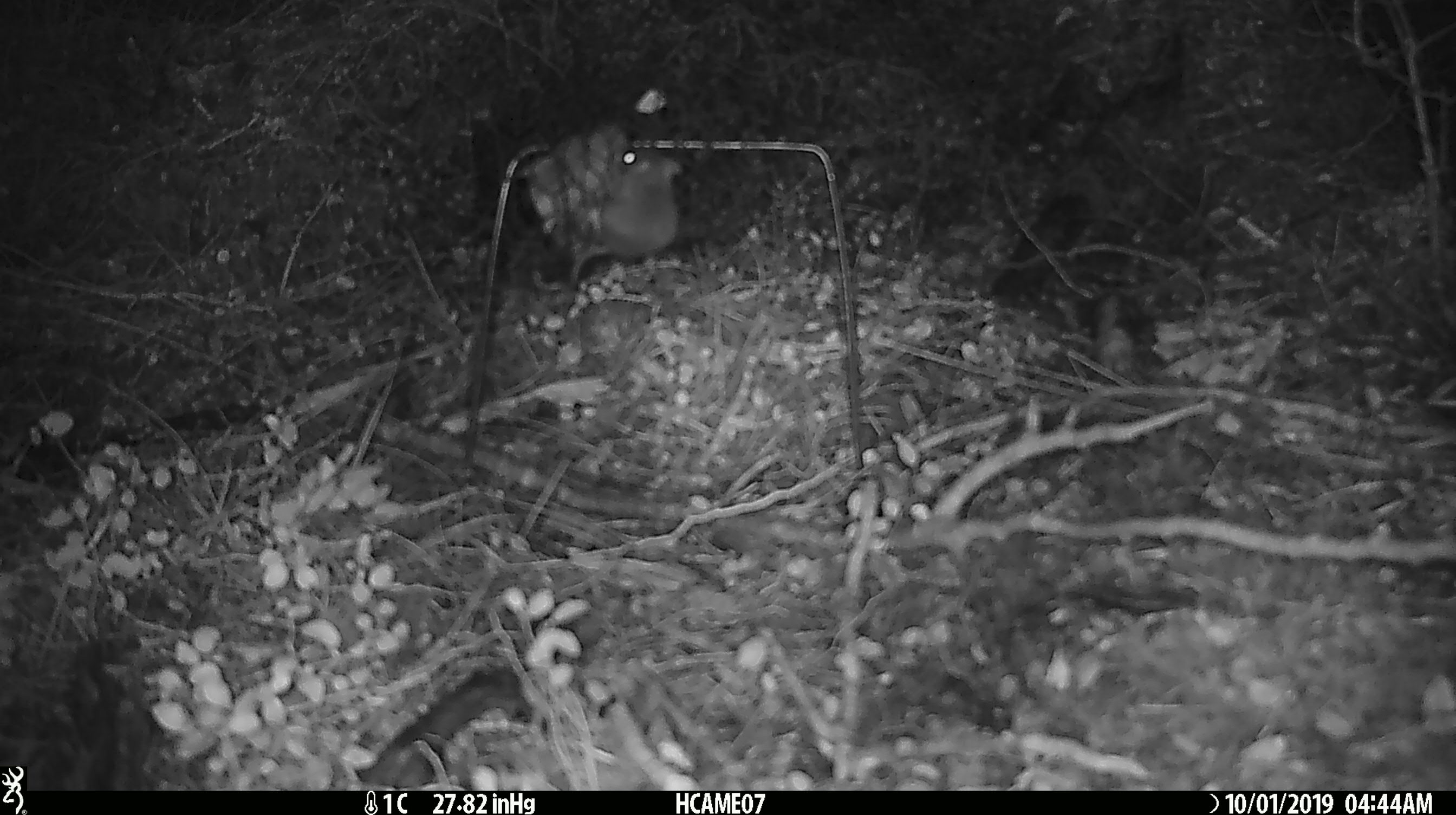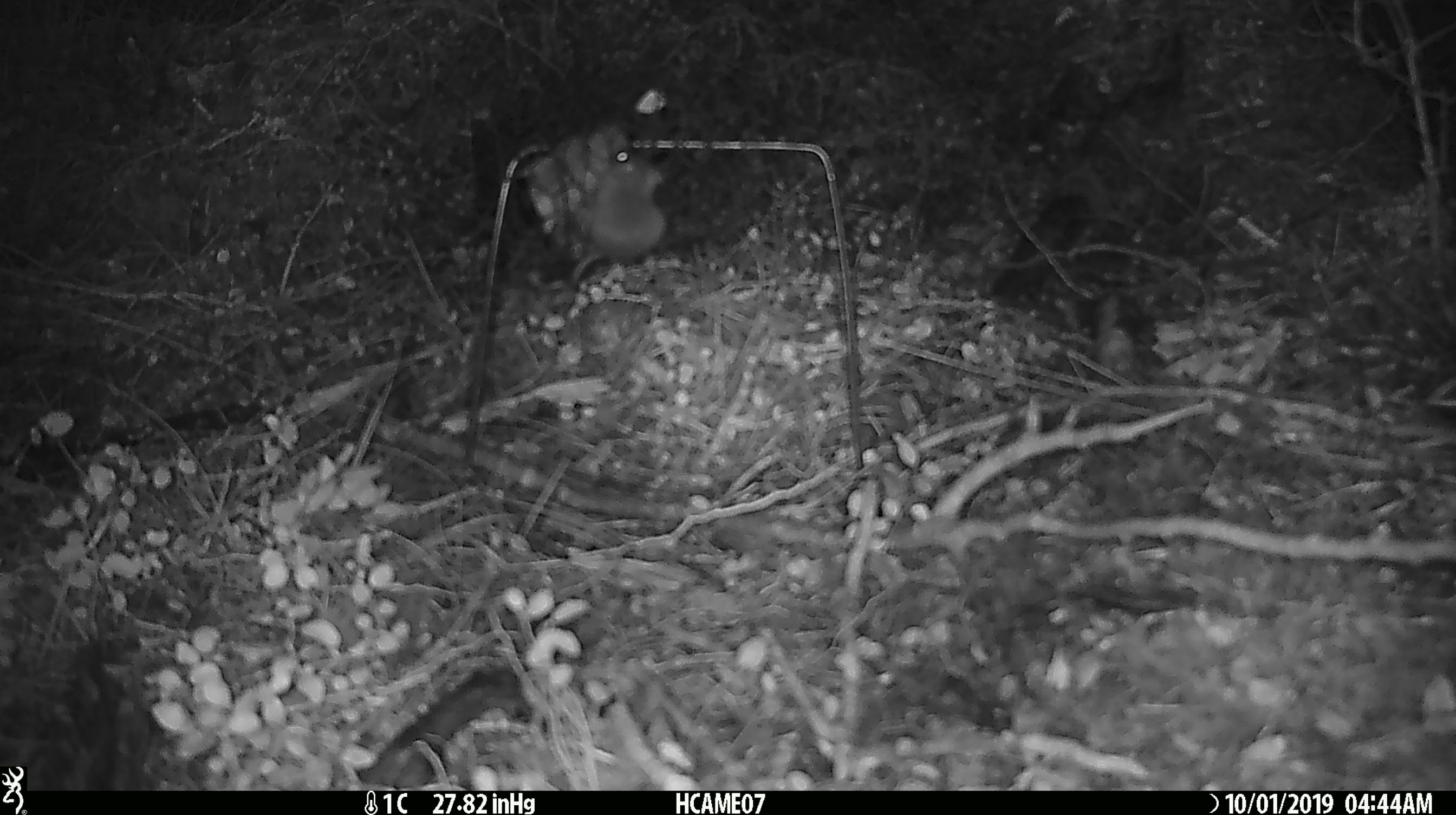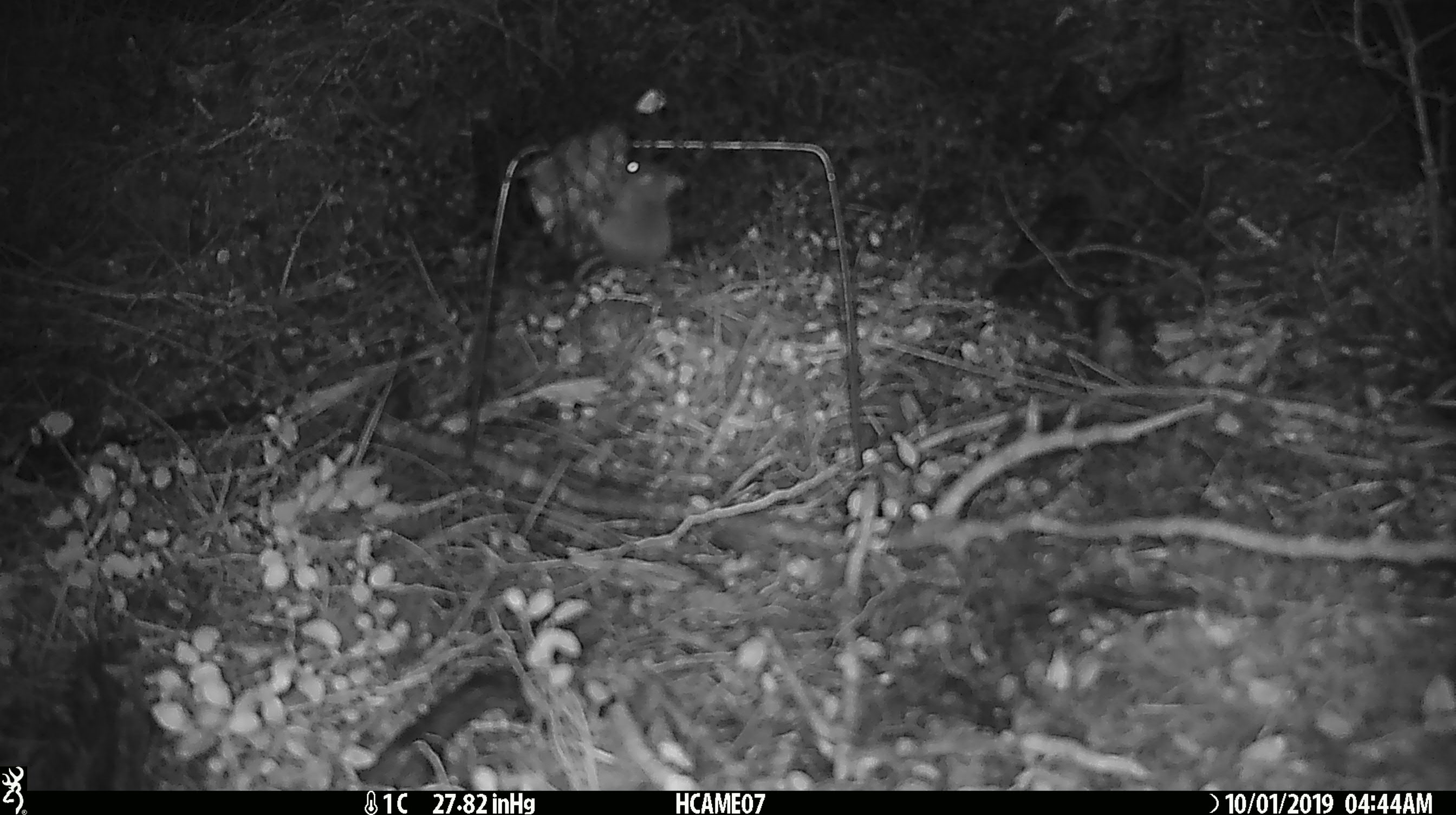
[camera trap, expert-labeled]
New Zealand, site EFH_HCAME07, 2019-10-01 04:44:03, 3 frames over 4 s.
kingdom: Animalia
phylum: Chordata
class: Mammalia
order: Rodentia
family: Muridae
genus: Mus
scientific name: Mus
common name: mouse